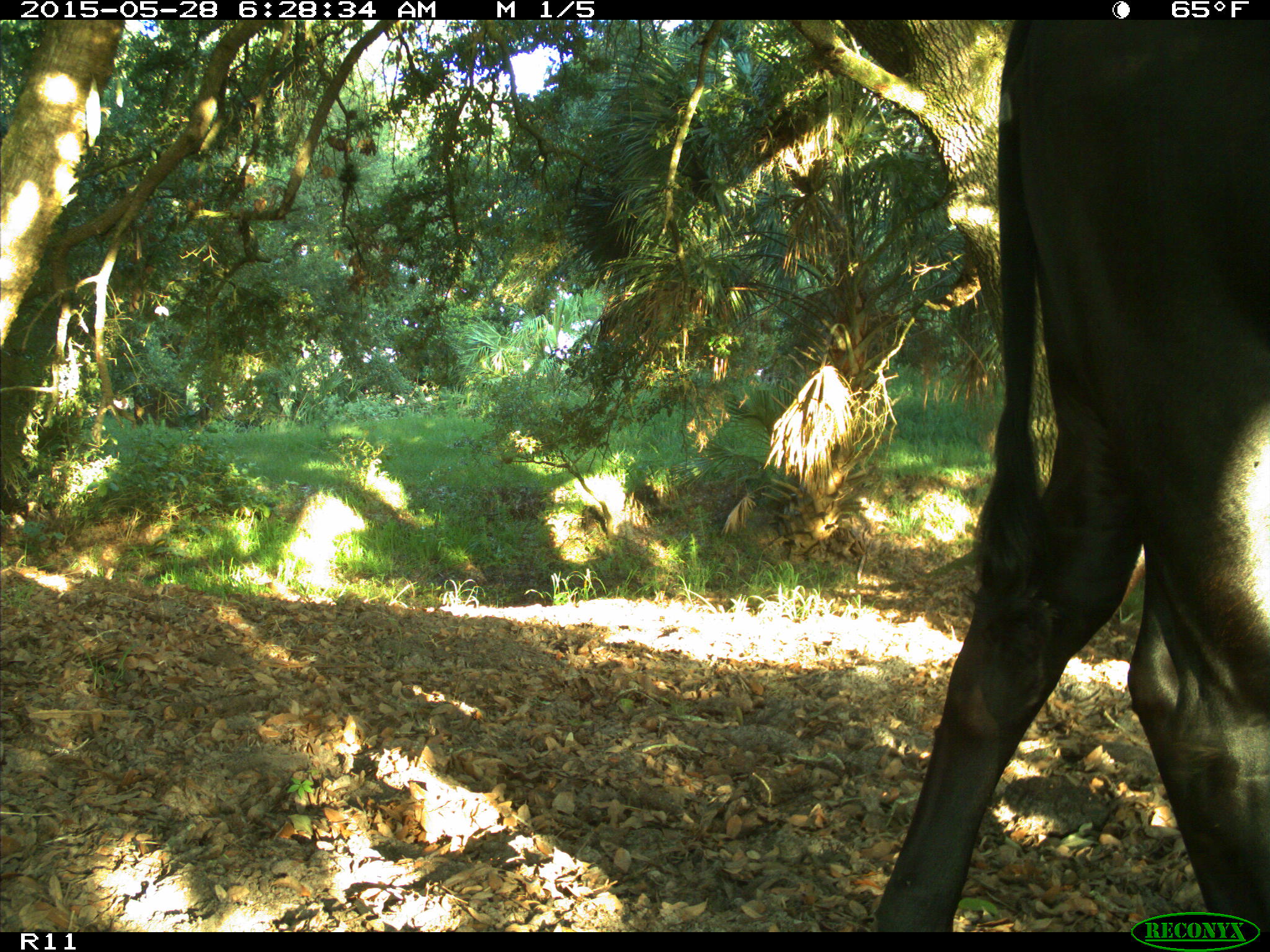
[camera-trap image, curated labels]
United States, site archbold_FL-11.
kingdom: Animalia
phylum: Chordata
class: Mammalia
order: Artiodactyla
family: Bovidae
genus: Bos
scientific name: Bos taurus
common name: domestic cow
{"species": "Bos taurus (domestic cow)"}